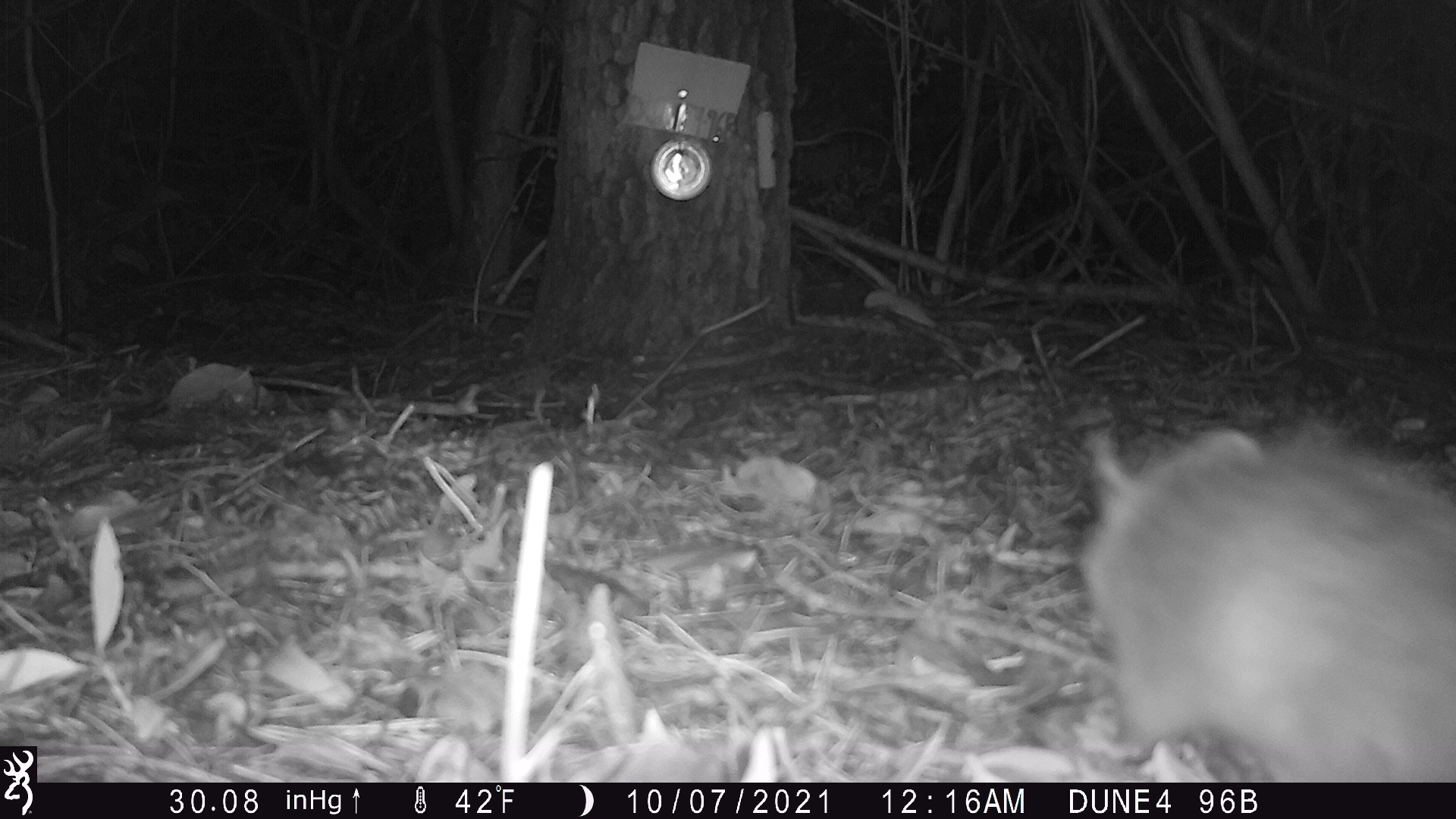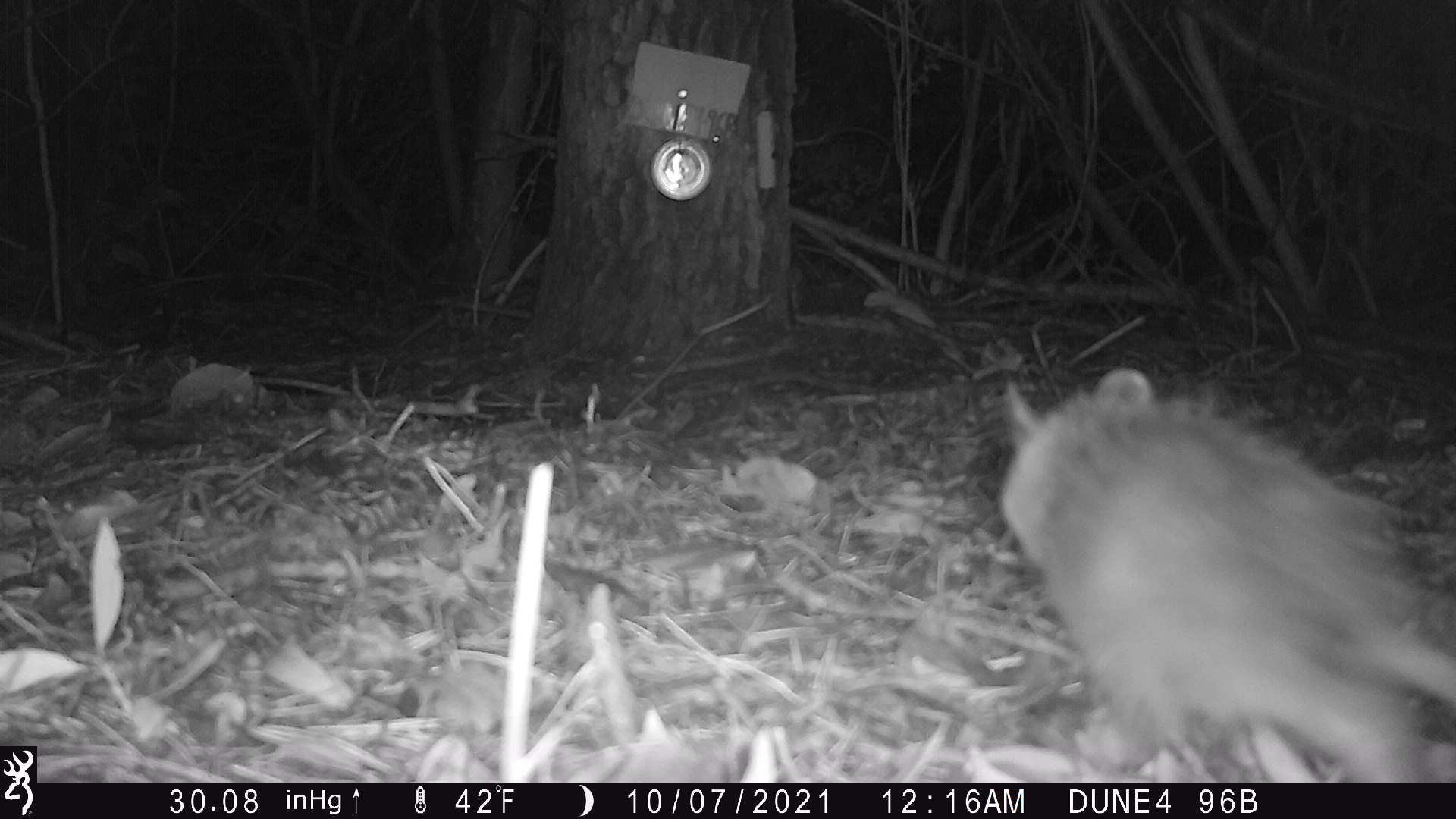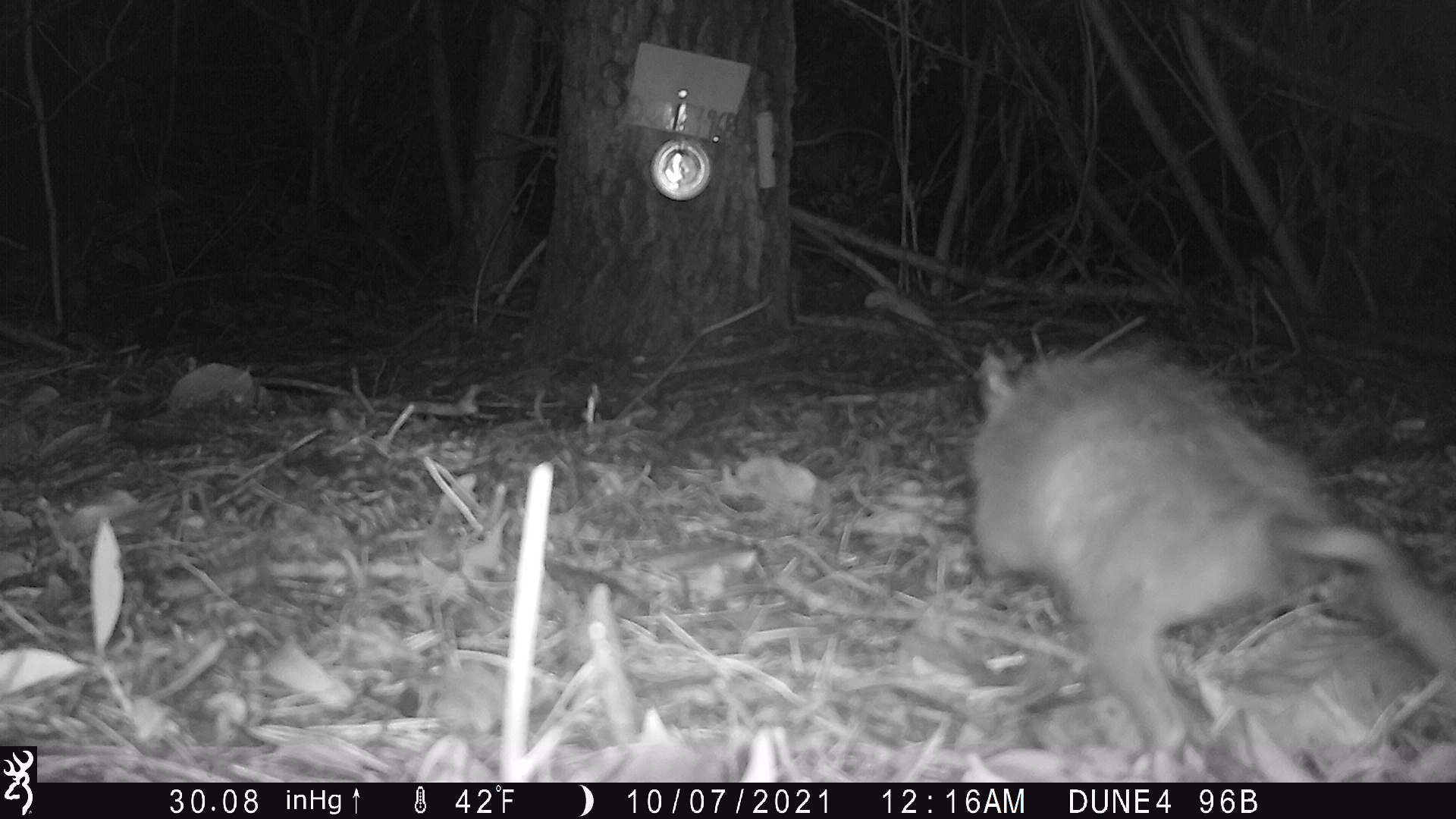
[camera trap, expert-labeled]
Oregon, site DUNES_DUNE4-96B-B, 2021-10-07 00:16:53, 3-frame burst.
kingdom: Animalia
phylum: Chordata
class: Mammalia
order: Didelphimorphia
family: Didelphidae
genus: Didelphis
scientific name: Didelphis virginiana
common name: virginia opossum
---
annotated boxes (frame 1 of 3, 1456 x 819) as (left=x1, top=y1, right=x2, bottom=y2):
virginia opossum: (left=1059, top=410, right=1452, bottom=775)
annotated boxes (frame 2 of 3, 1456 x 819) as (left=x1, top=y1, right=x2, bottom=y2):
virginia opossum: (left=995, top=361, right=1451, bottom=776)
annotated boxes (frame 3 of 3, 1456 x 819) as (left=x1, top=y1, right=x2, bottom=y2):
virginia opossum: (left=961, top=337, right=1452, bottom=777)